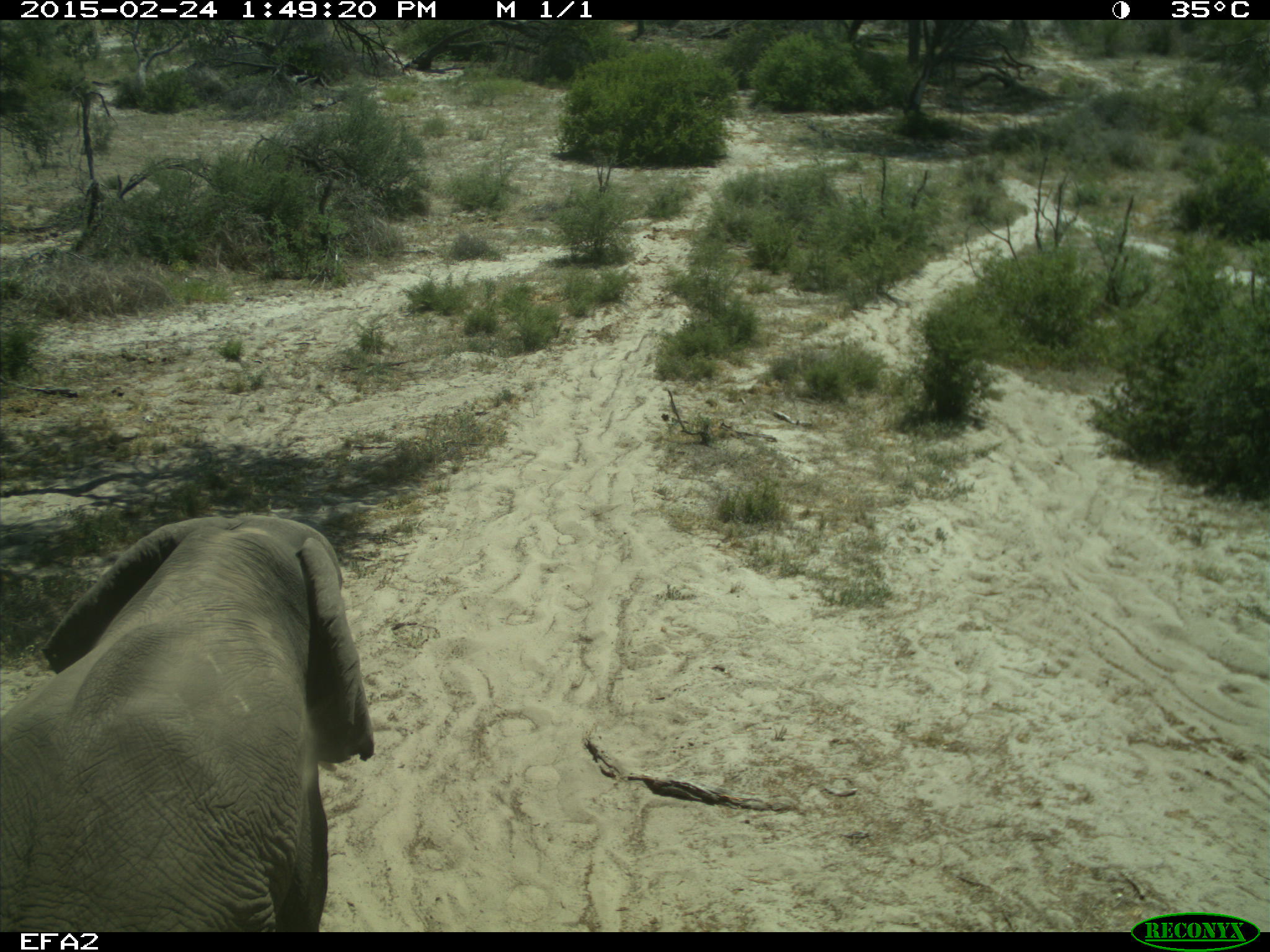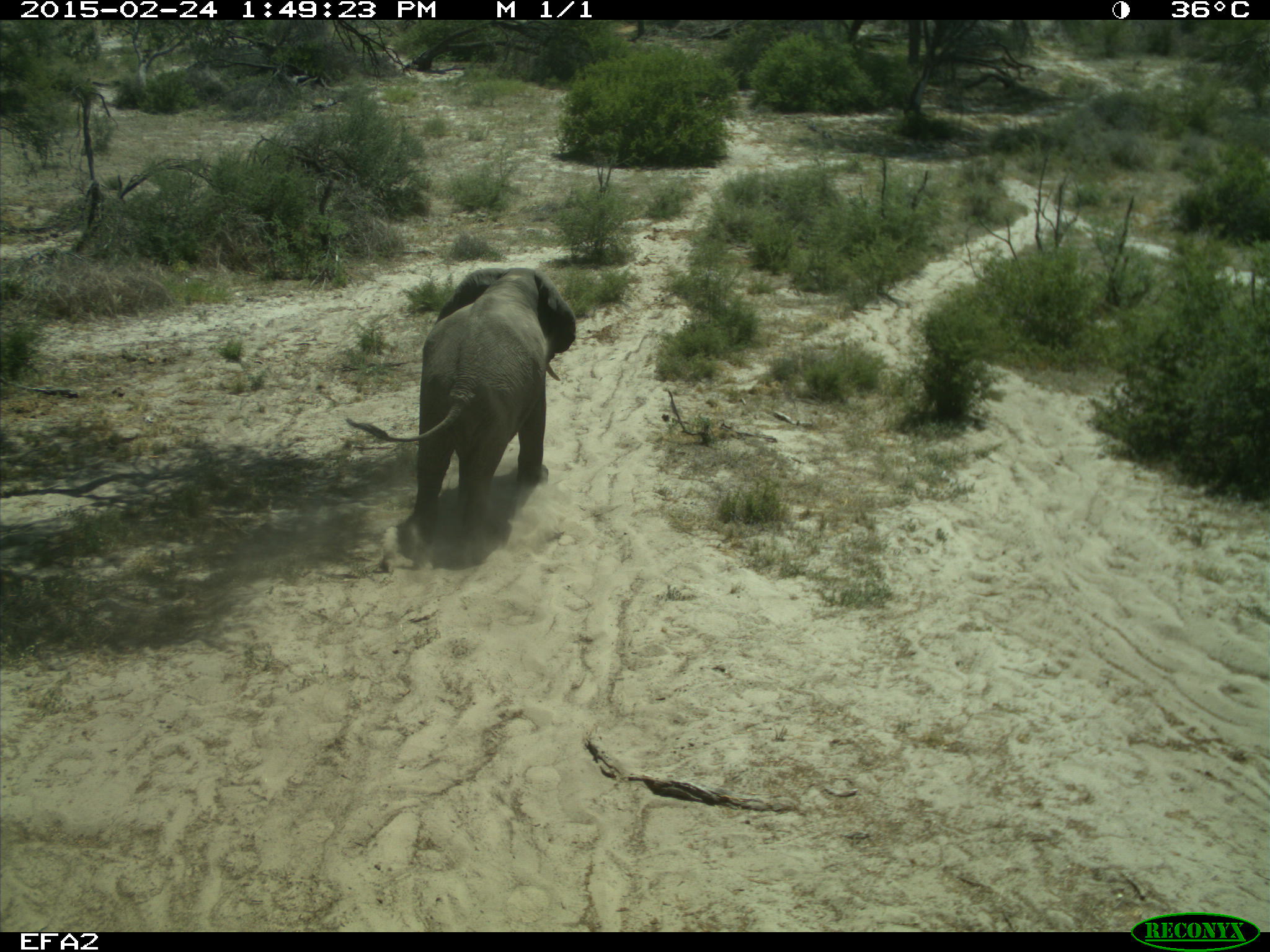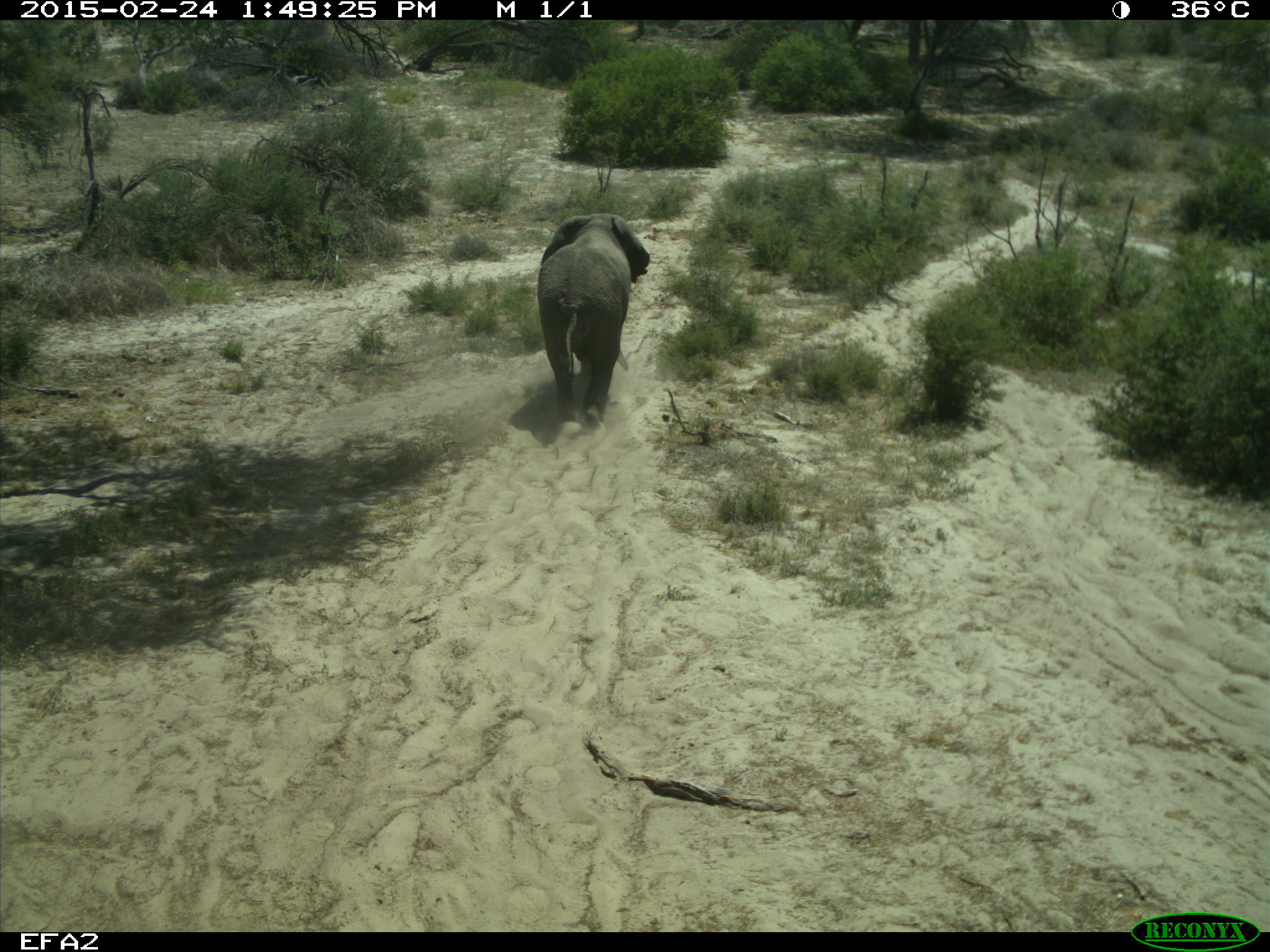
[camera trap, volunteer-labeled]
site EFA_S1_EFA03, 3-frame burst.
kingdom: Animalia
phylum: Chordata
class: Mammalia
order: Proboscidea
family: Elephantidae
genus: Loxodonta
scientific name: Loxodonta africana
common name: african bush elephant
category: elephant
Elephant (african bush elephant) (Loxodonta africana), count 1. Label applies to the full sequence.